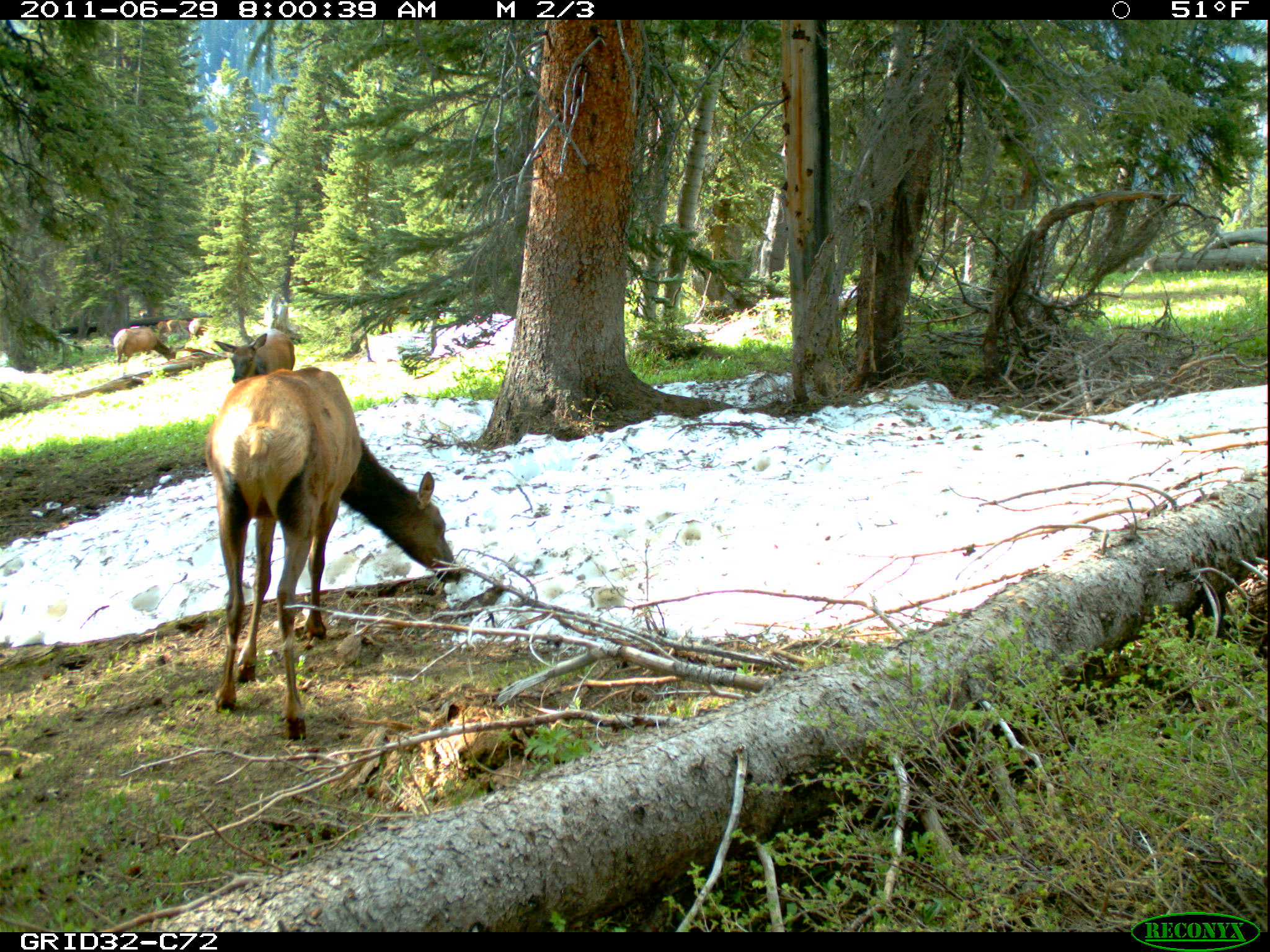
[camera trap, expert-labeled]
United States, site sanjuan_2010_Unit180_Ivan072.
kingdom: Animalia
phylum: Chordata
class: Mammalia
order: Artiodactyla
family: Cervidae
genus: Cervus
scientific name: Cervus elaphus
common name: red deer